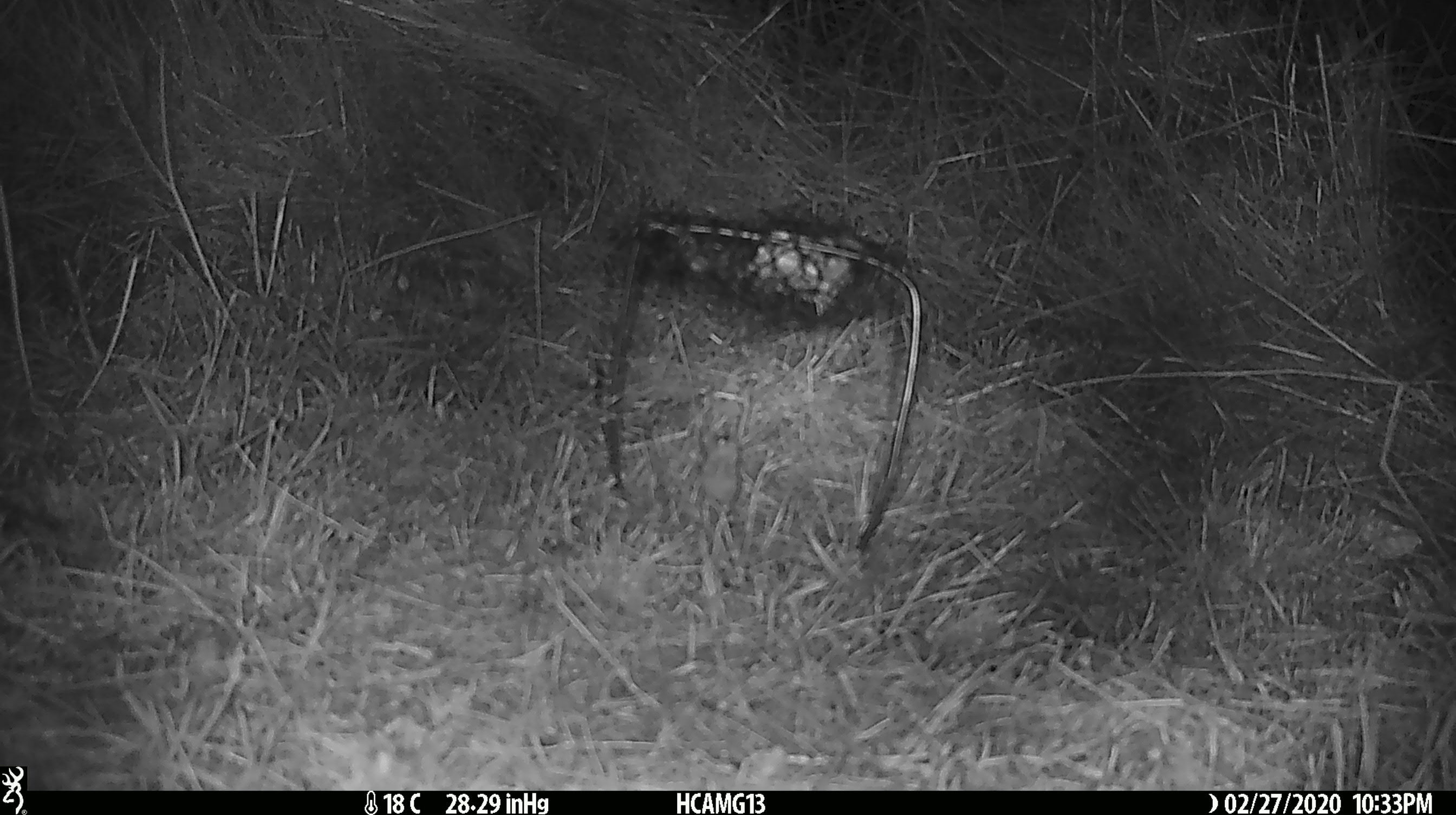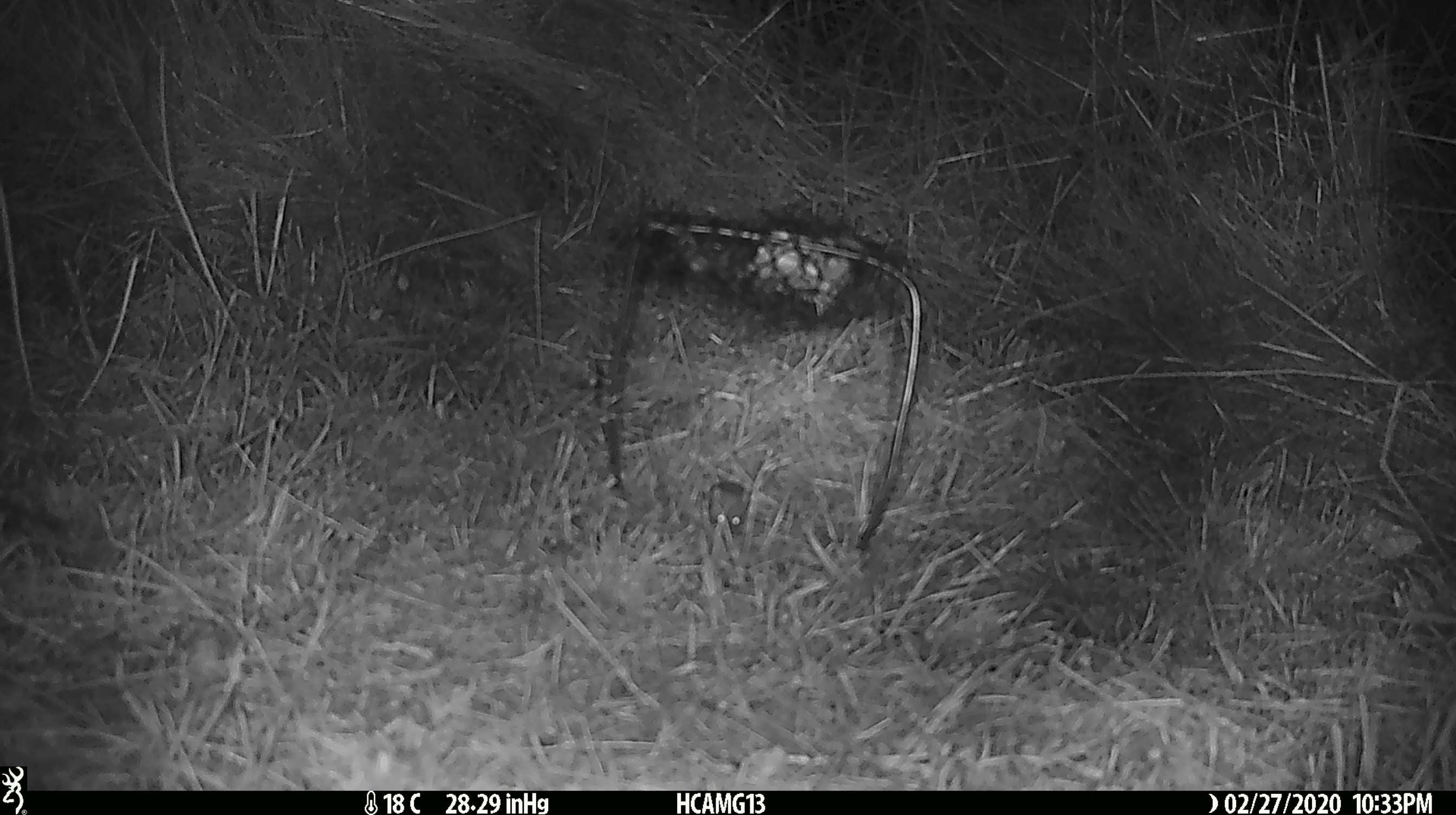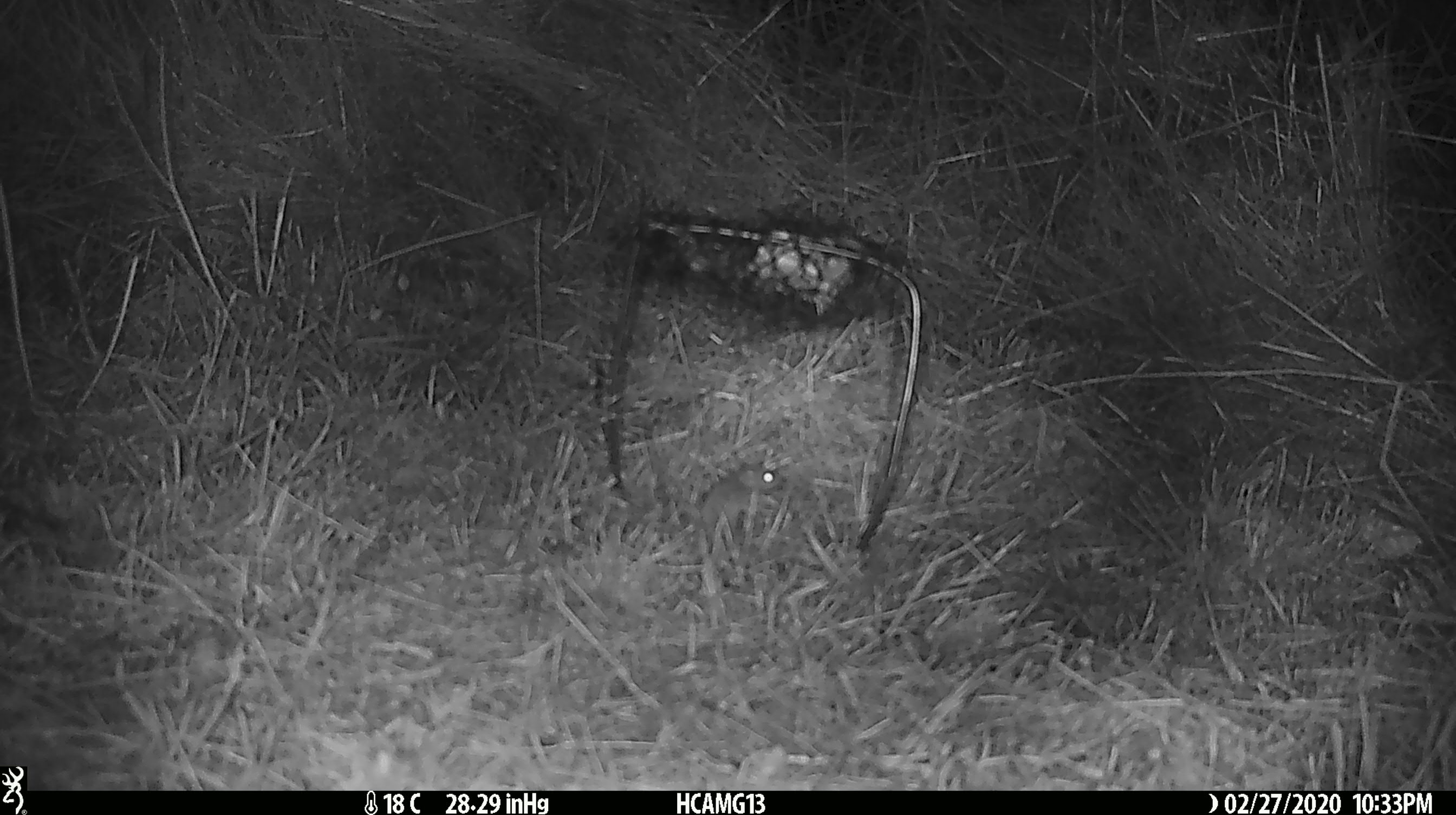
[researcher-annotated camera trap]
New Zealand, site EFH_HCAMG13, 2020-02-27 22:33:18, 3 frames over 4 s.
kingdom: Animalia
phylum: Chordata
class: Mammalia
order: Rodentia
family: Muridae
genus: Mus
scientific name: Mus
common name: mouse